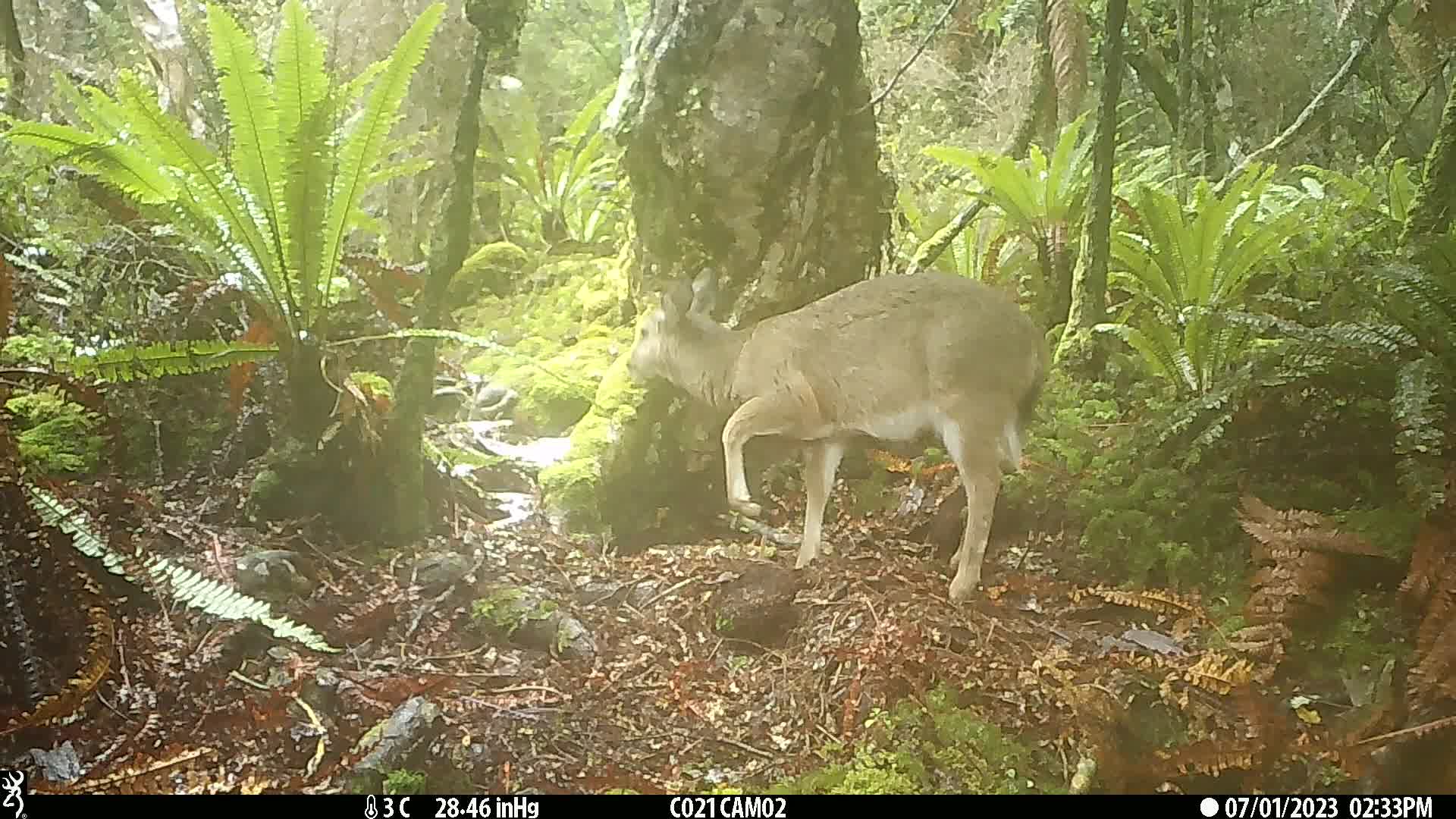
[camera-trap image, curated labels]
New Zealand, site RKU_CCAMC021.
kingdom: Animalia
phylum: Chordata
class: Mammalia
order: Artiodactyla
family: Cervidae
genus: Odocoileus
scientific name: Odocoileus virginianus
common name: white-tailed deer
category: white tailed deer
White tailed deer (white-tailed deer) (Odocoileus virginianus).